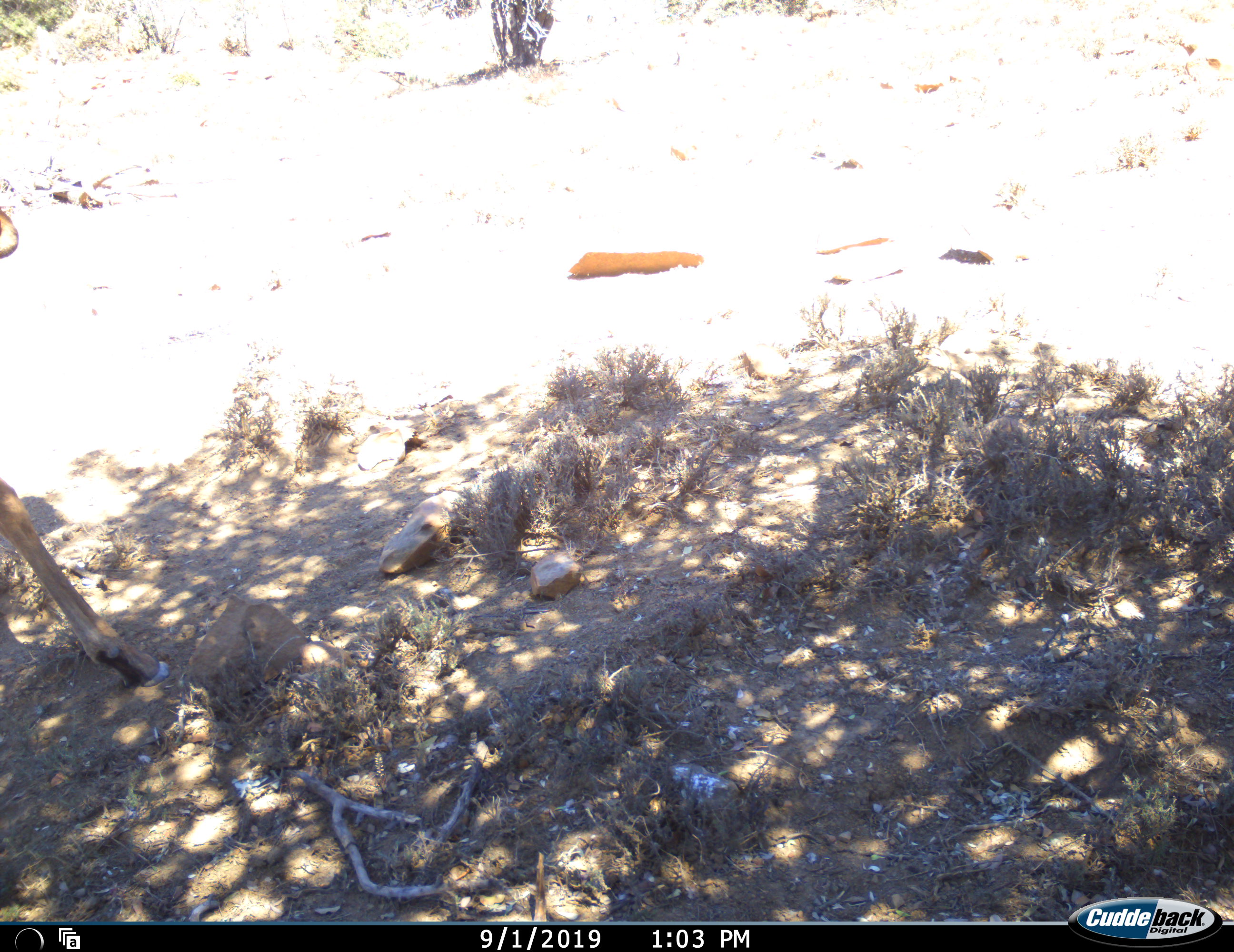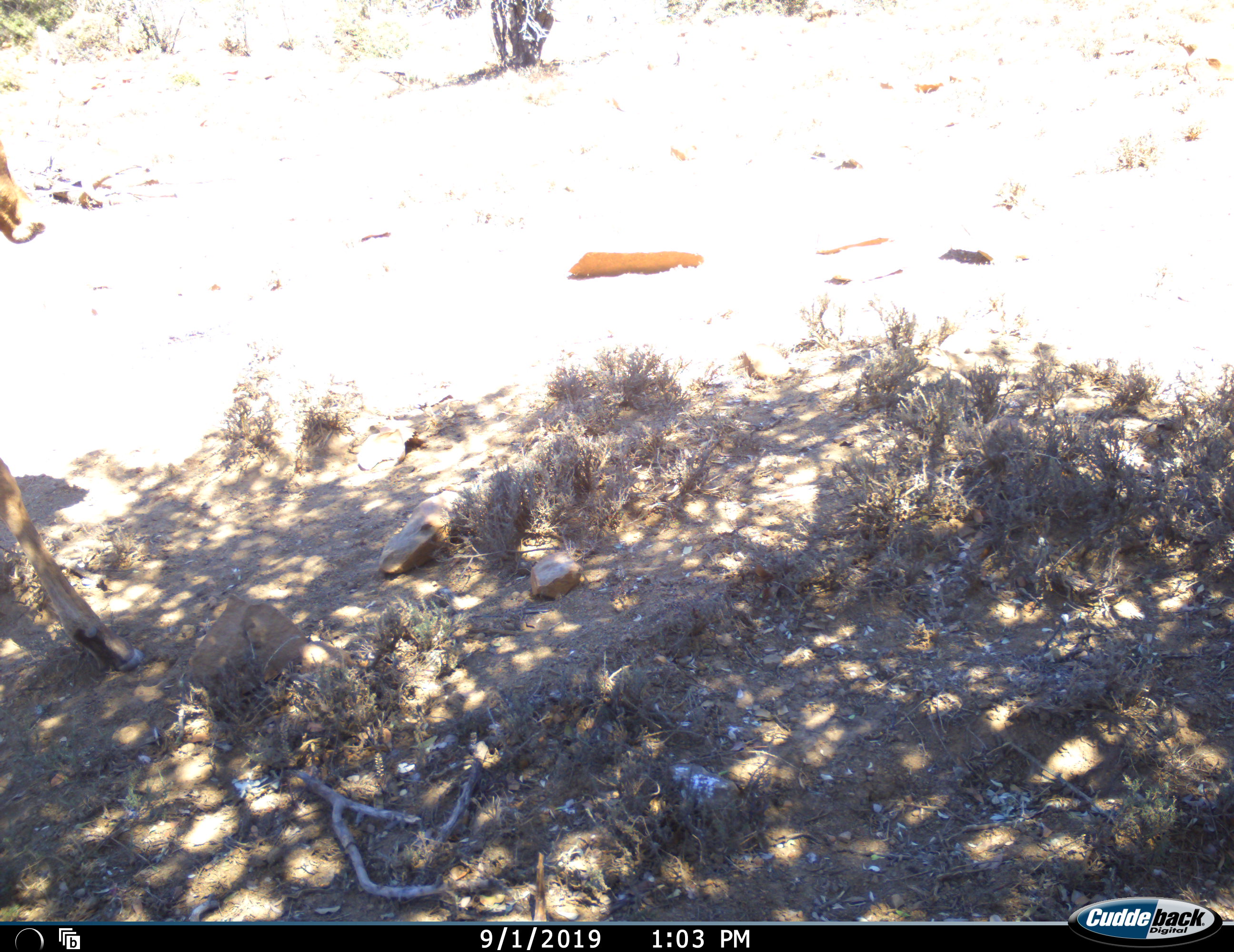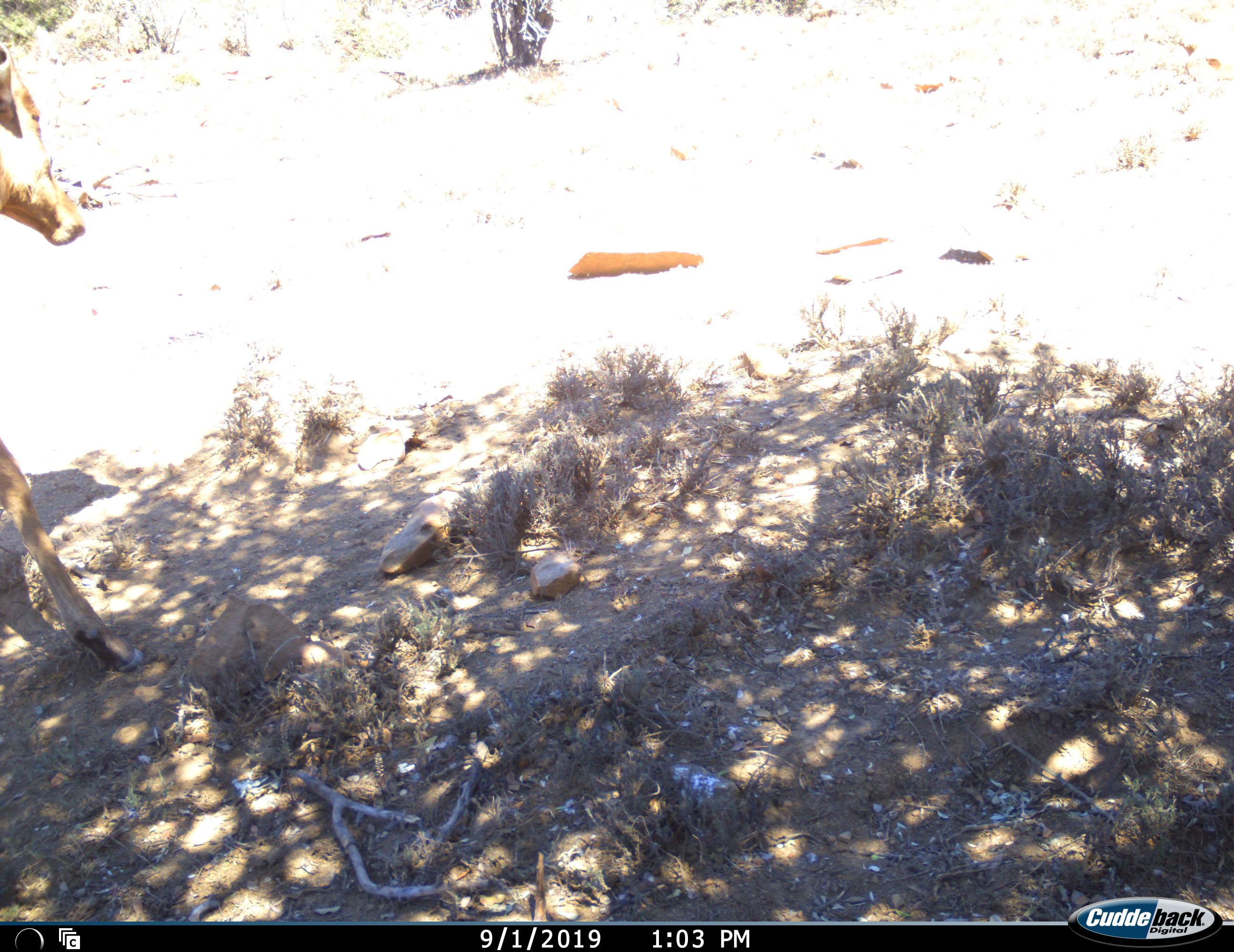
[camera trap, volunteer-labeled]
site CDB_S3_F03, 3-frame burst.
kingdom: Animalia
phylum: Chordata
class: Mammalia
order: Artiodactyla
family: Bovidae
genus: Alcelaphus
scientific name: Alcelaphus buselaphus caama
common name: red hartebeest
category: hartebeestred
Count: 1.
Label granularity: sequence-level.